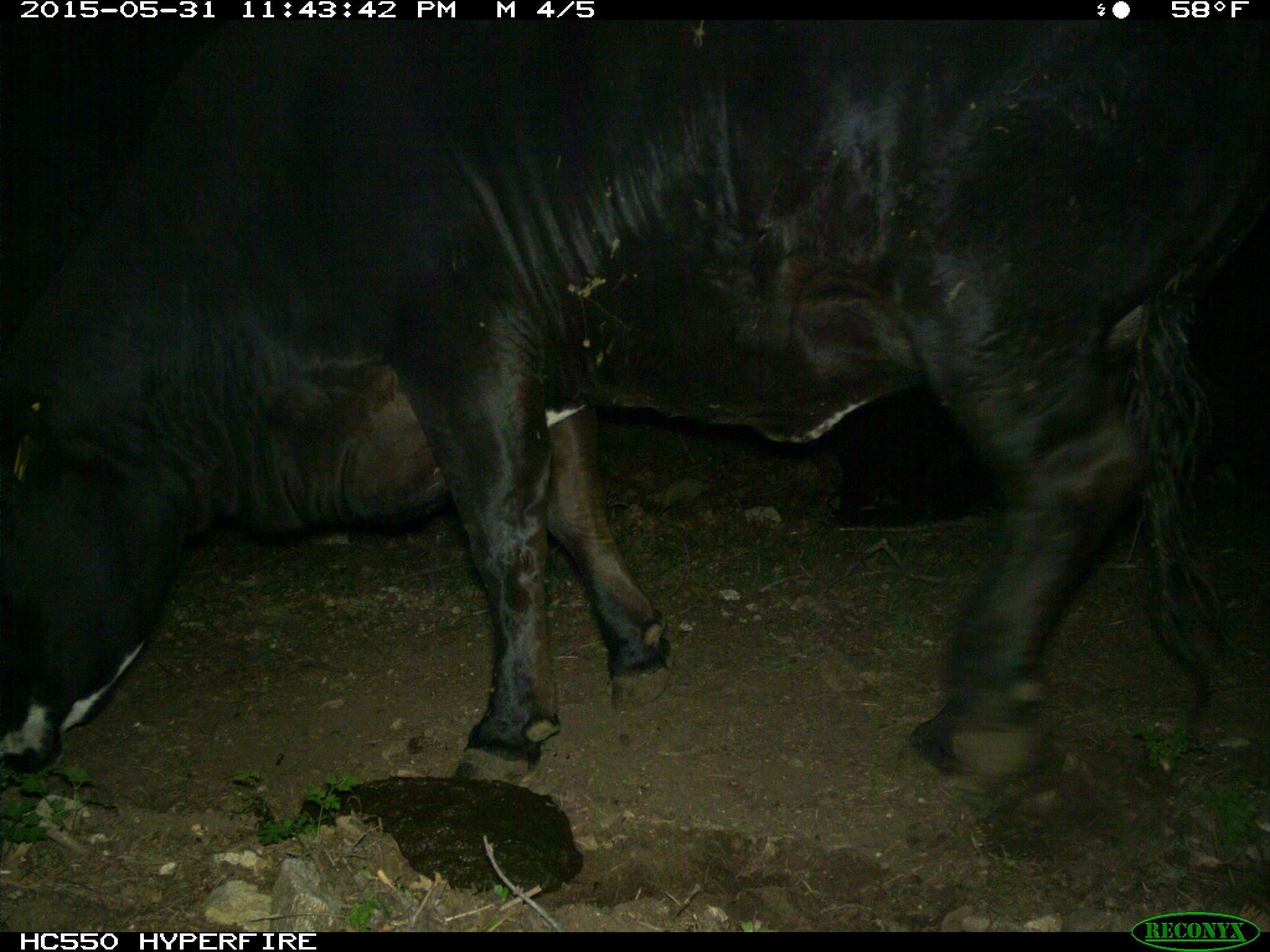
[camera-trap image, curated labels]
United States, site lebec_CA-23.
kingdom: Animalia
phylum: Chordata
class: Mammalia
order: Artiodactyla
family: Bovidae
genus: Bos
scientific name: Bos taurus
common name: domestic cow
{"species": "Bos taurus (domestic cow)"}